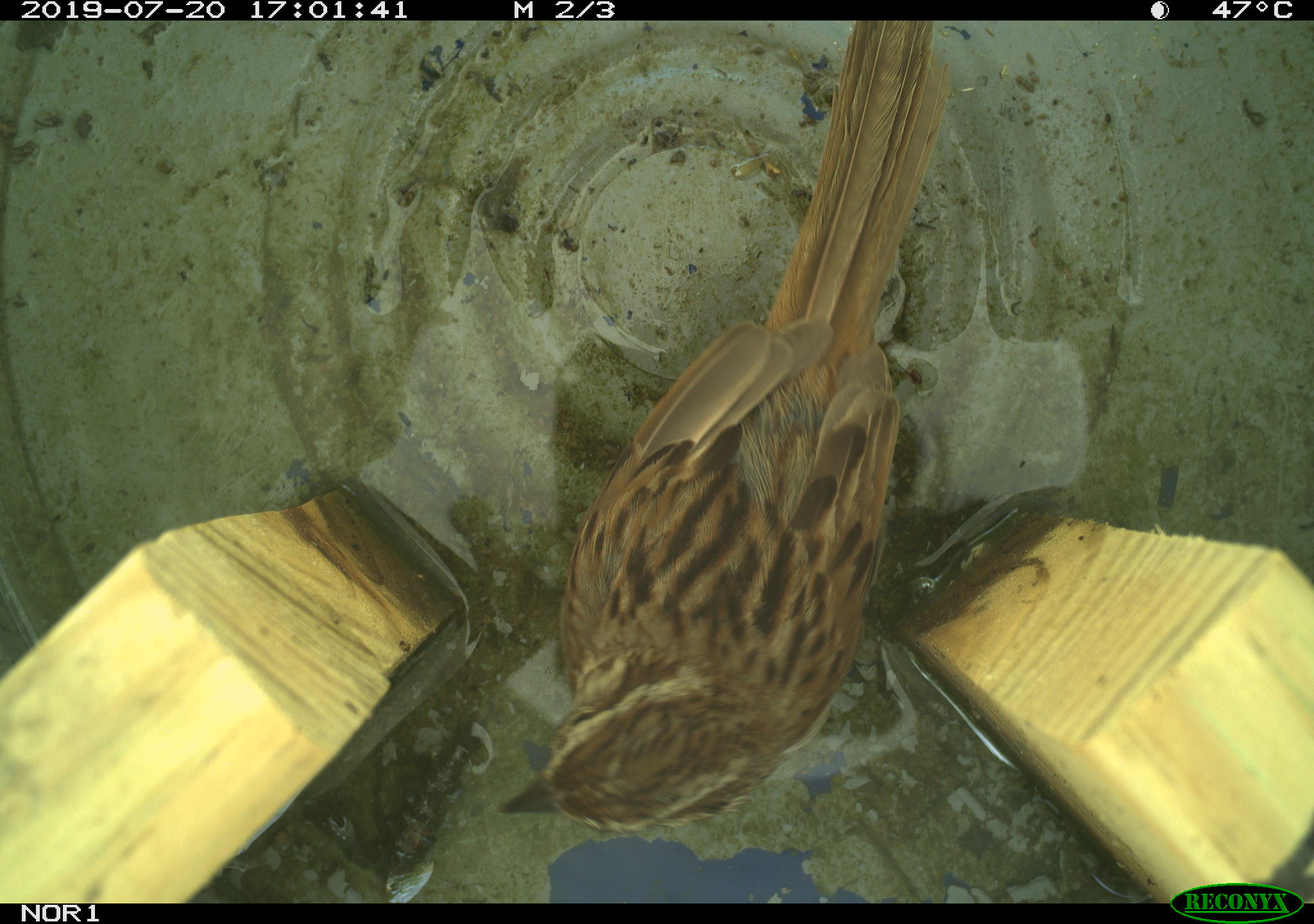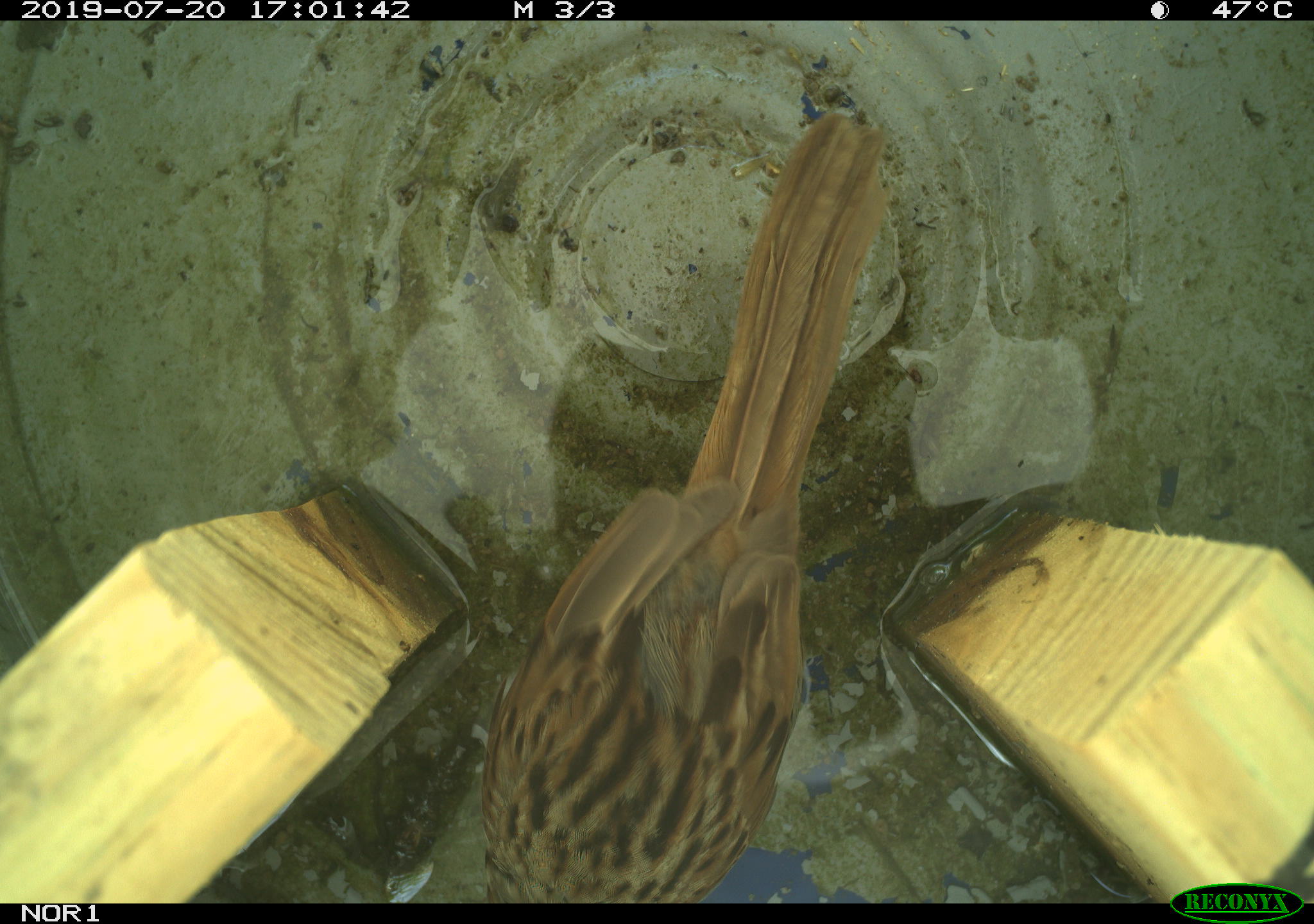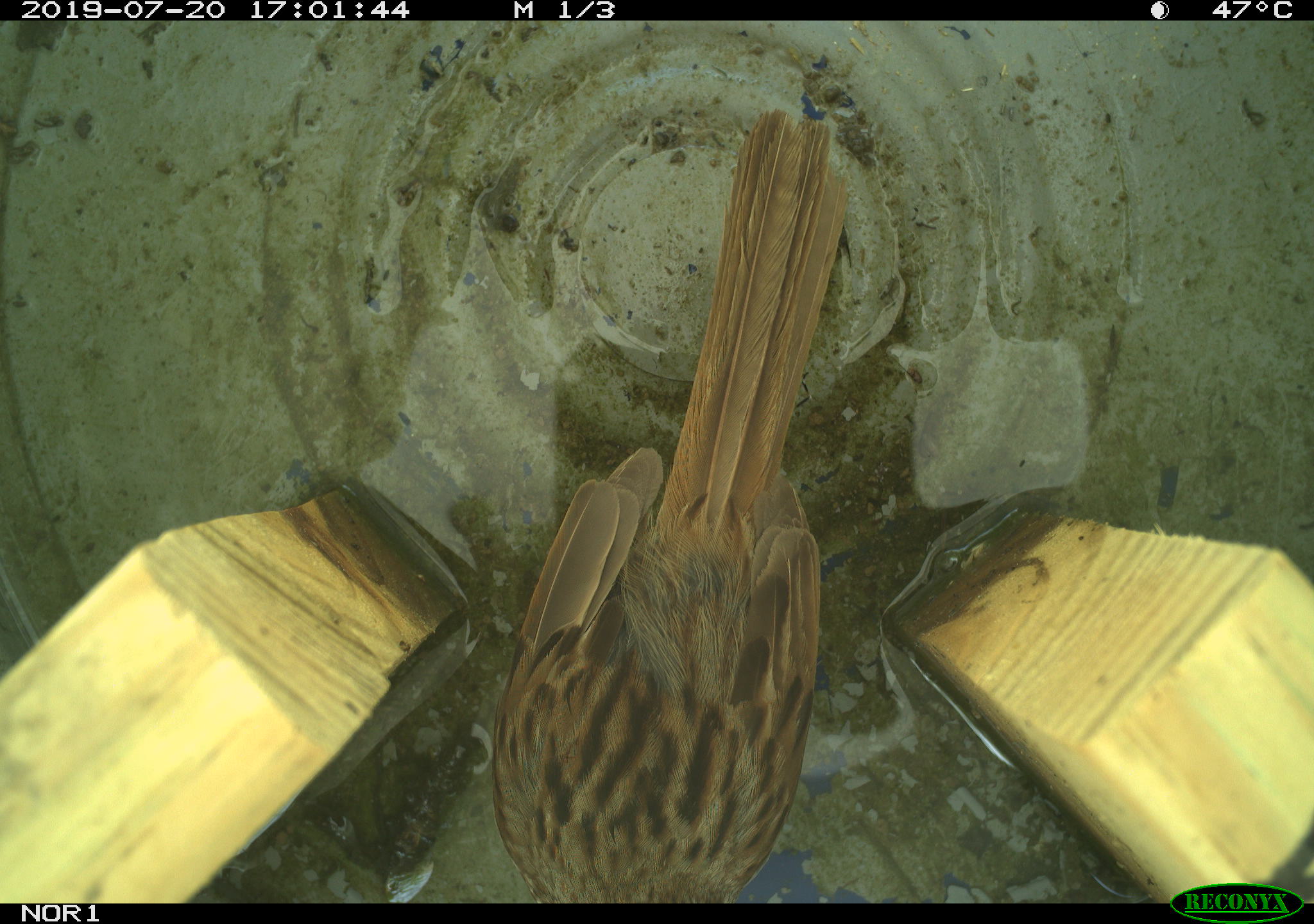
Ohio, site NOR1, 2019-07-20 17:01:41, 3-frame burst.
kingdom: Animalia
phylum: Chordata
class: Aves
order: Passeriformes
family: Passerellidae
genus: Melospiza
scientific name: Melospiza melodia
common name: song sparrow